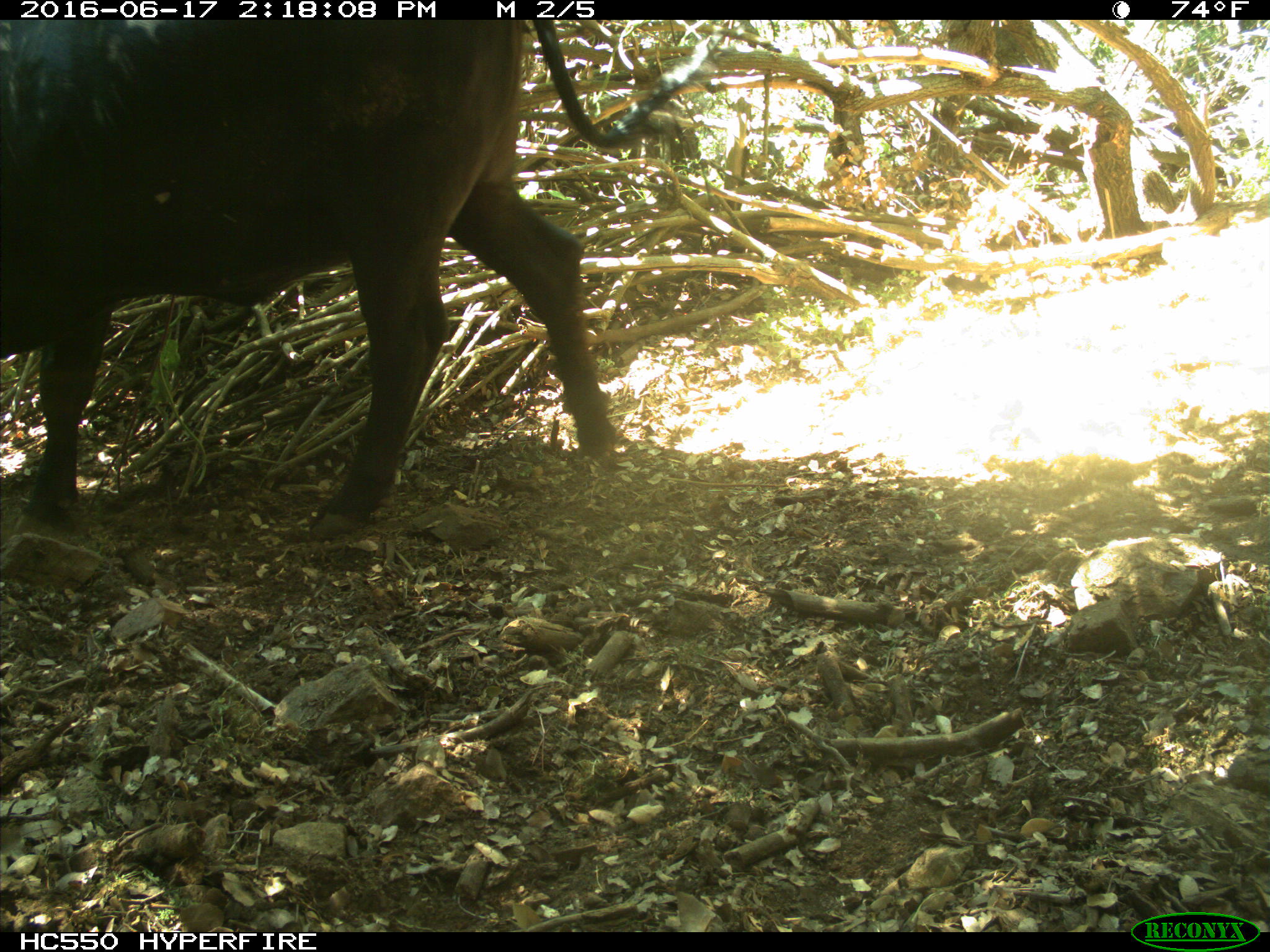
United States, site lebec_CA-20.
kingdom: Animalia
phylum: Chordata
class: Mammalia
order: Artiodactyla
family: Bovidae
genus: Bos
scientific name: Bos taurus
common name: domestic cow